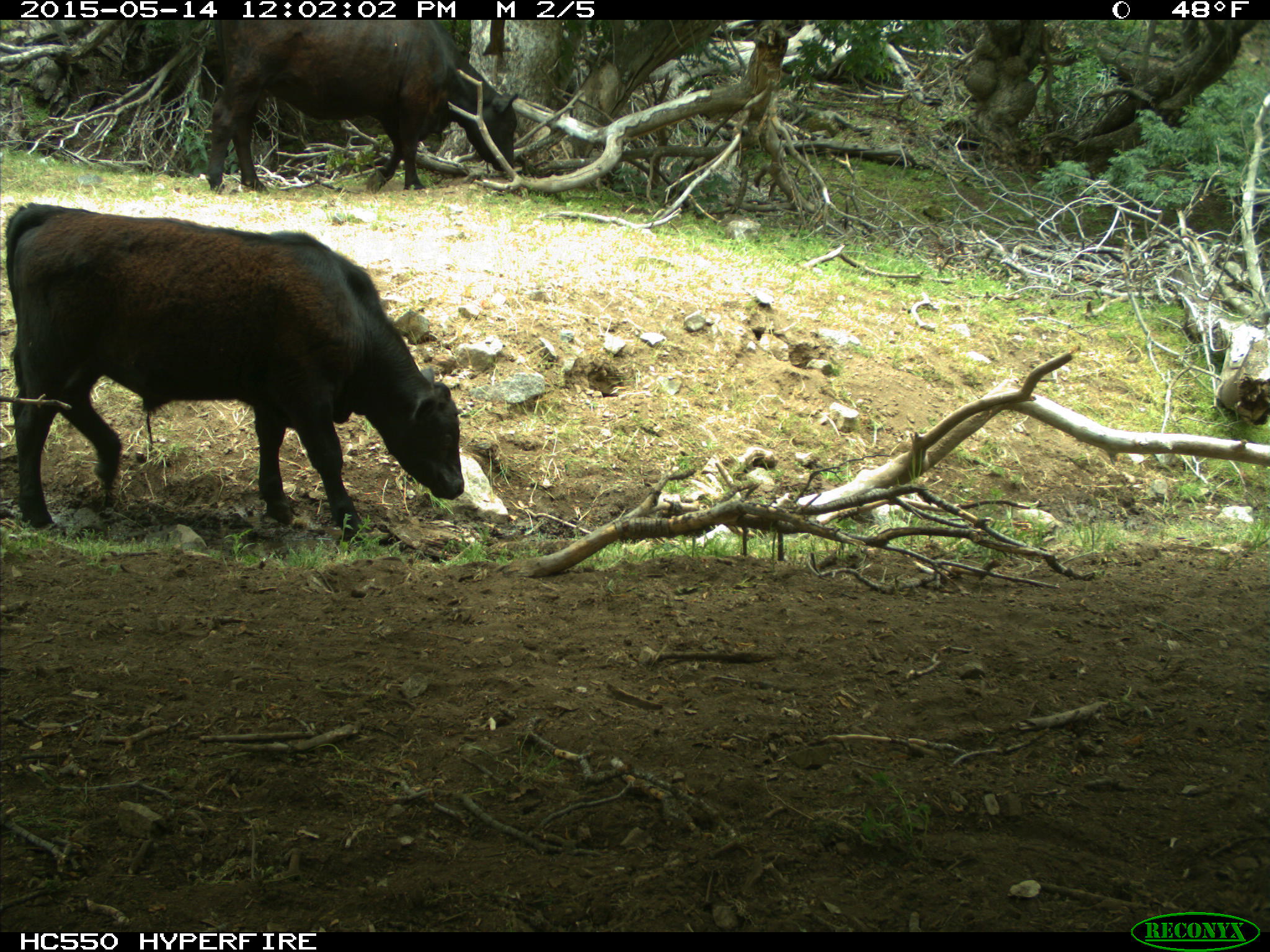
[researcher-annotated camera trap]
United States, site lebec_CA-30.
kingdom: Animalia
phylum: Chordata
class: Mammalia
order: Artiodactyla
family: Bovidae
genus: Bos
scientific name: Bos taurus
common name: domestic cow